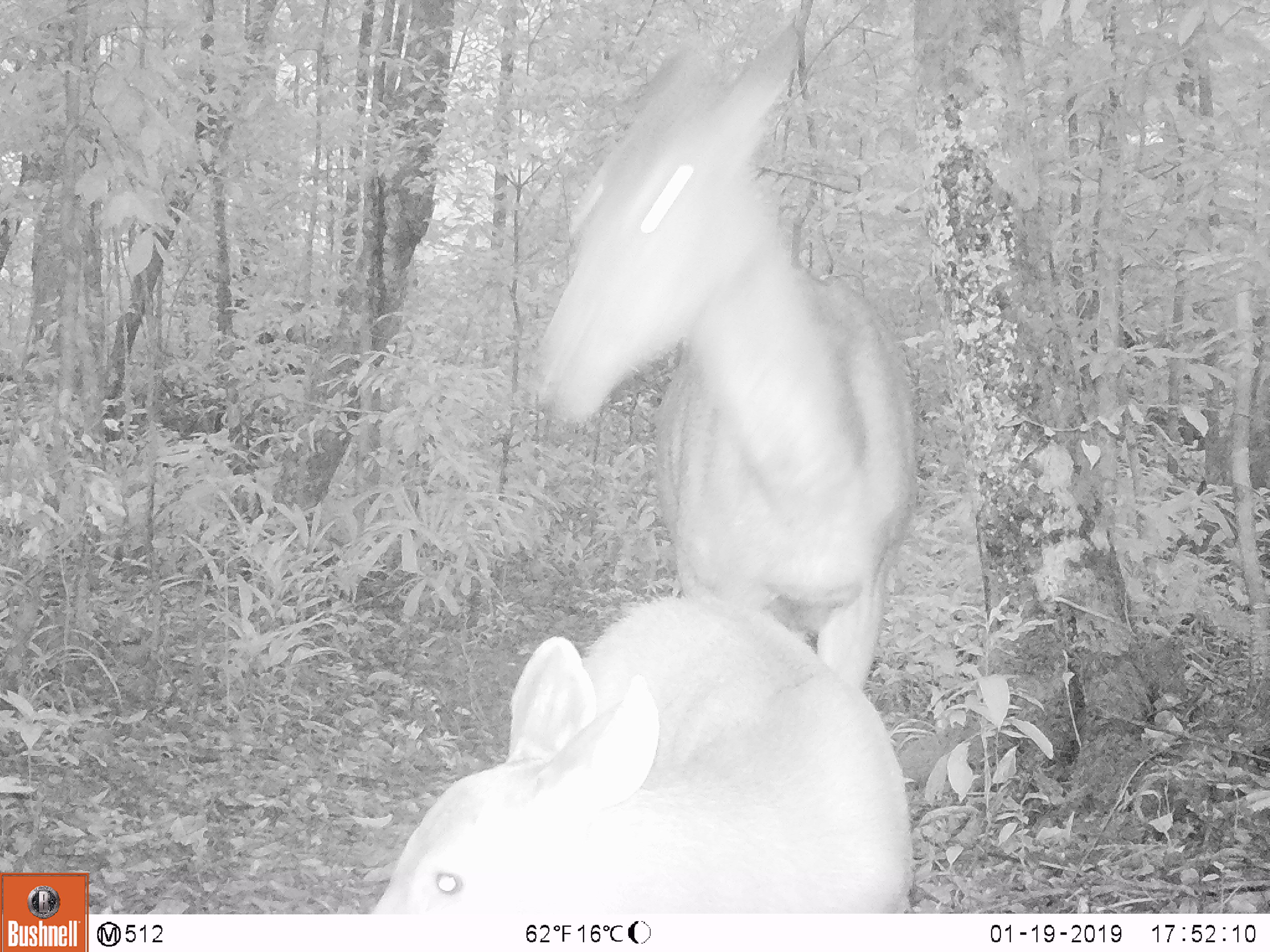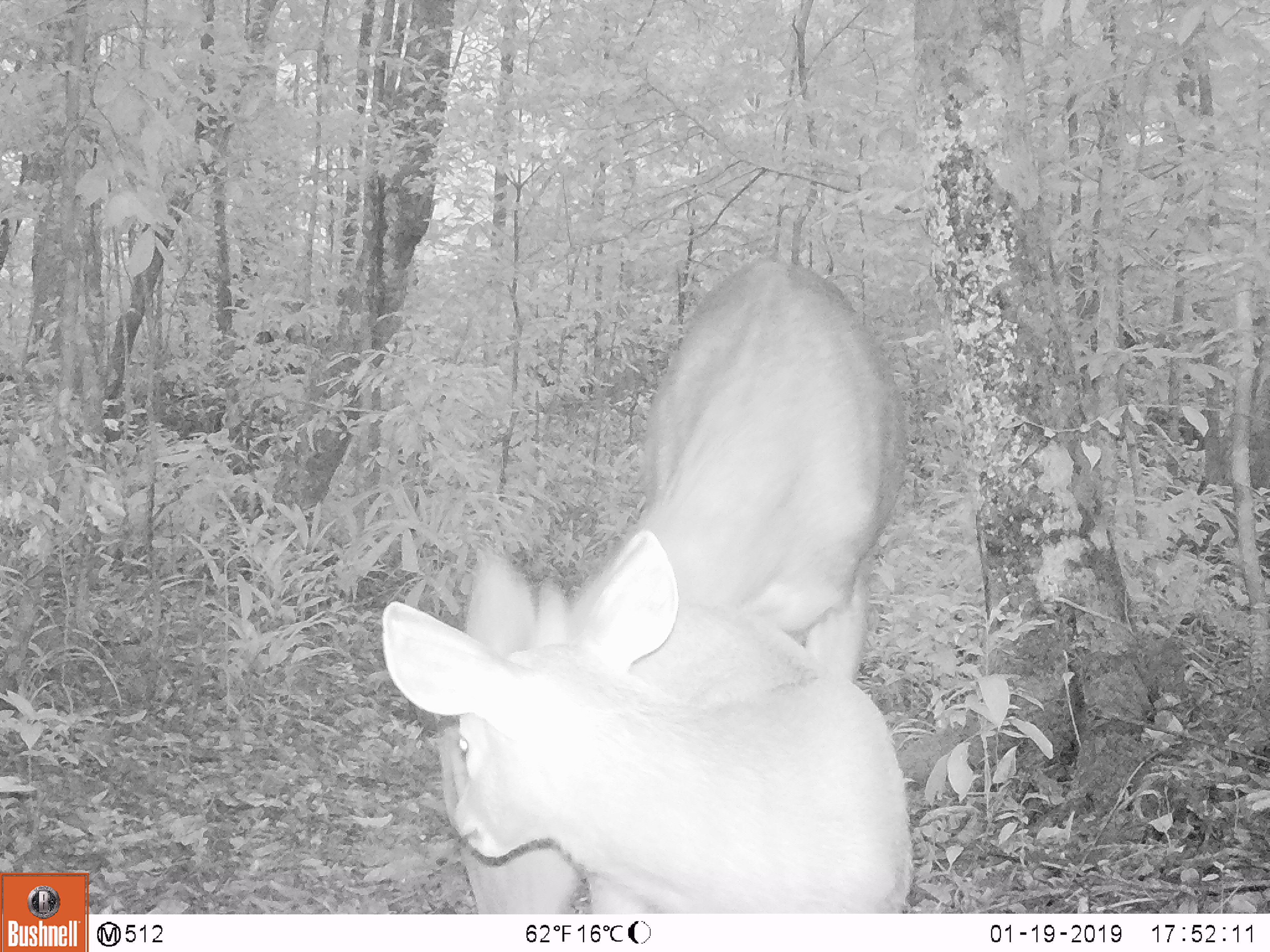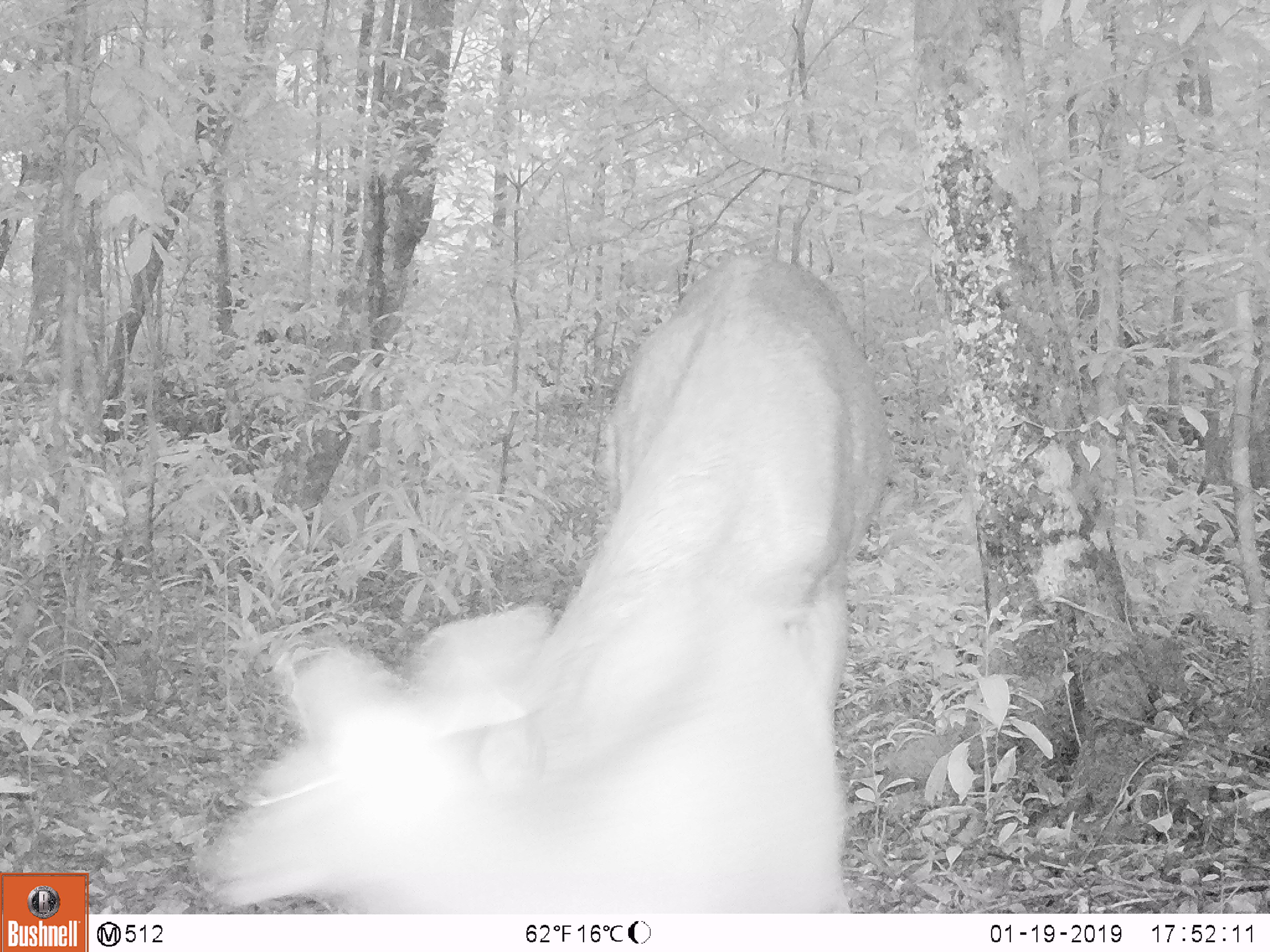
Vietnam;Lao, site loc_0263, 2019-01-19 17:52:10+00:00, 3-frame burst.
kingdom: Animalia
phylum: Chordata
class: Mammalia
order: Artiodactyla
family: Cervidae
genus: Rusa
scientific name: Rusa unicolor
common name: sambar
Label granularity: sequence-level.